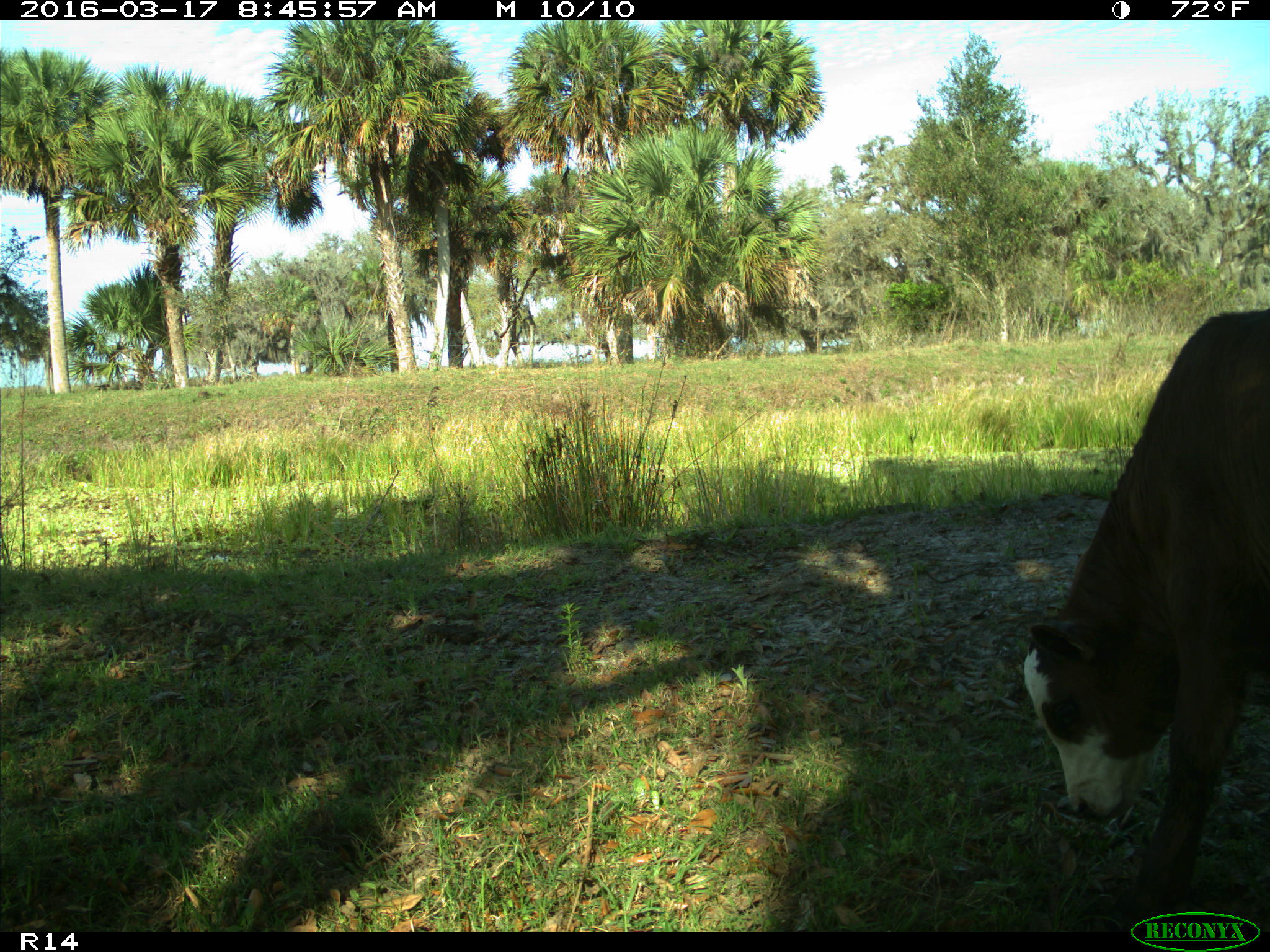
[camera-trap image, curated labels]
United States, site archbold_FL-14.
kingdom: Animalia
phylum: Chordata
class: Mammalia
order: Artiodactyla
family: Bovidae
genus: Bos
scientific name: Bos taurus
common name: domestic cow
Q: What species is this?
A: Bos taurus (domestic cow).